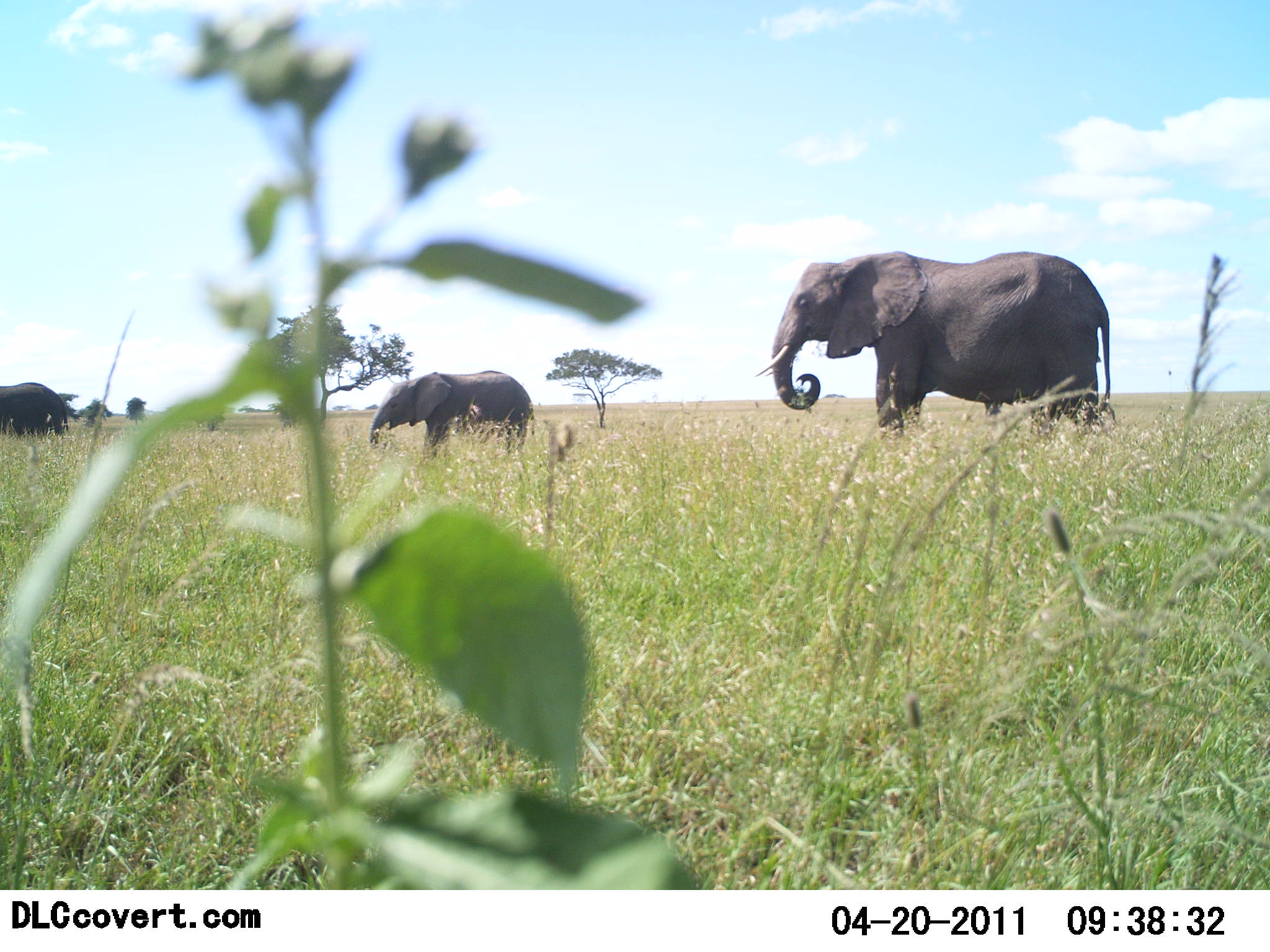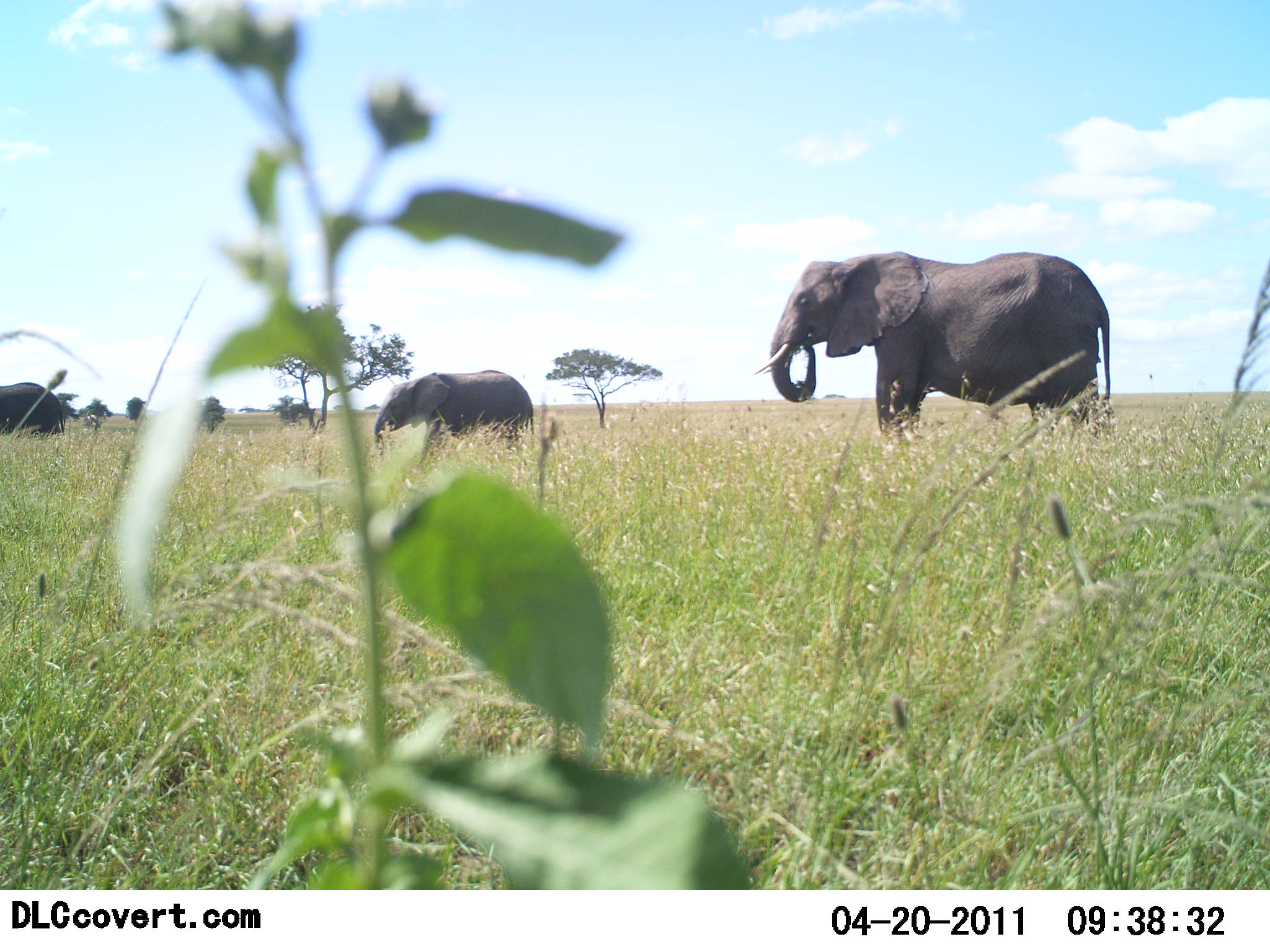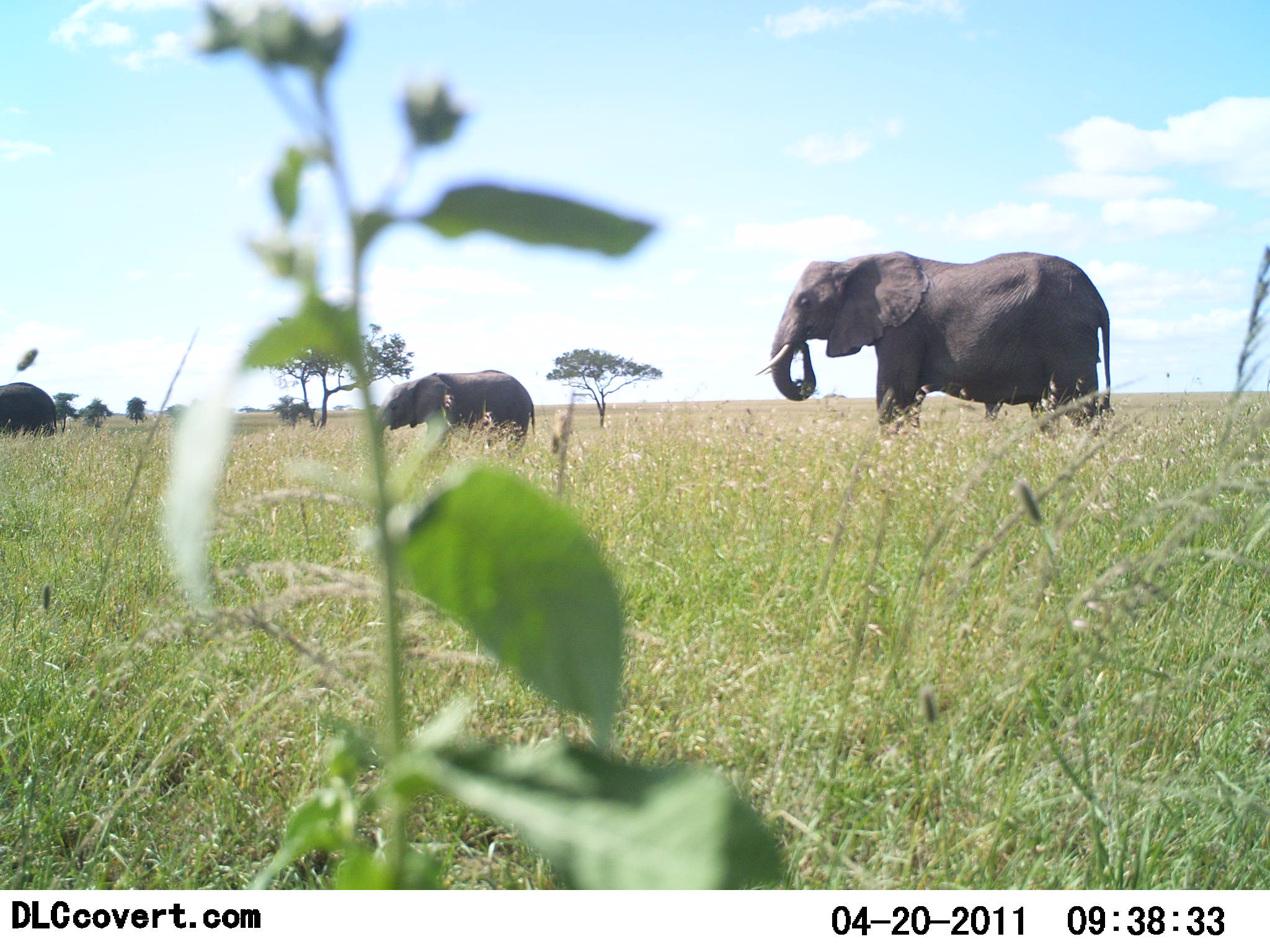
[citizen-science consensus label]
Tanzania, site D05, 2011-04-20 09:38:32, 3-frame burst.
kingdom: Animalia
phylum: Chordata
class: Mammalia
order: Proboscidea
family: Elephantidae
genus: Loxodonta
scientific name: Loxodonta africana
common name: african bush elephant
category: elephant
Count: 3.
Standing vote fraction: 36%.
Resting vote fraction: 9%.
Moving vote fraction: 18%.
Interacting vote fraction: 0%.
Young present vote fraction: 9%.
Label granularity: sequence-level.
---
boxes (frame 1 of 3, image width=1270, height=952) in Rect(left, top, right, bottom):
animal: Rect(753, 248, 1113, 435); Rect(371, 370, 535, 455); Rect(0, 383, 72, 441)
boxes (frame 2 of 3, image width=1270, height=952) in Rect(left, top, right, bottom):
animal: Rect(753, 250, 1114, 441); Rect(373, 368, 535, 463); Rect(0, 382, 66, 439)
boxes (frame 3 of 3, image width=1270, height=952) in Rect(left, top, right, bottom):
animal: Rect(753, 252, 1114, 436); Rect(374, 368, 535, 461); Rect(0, 382, 60, 442)